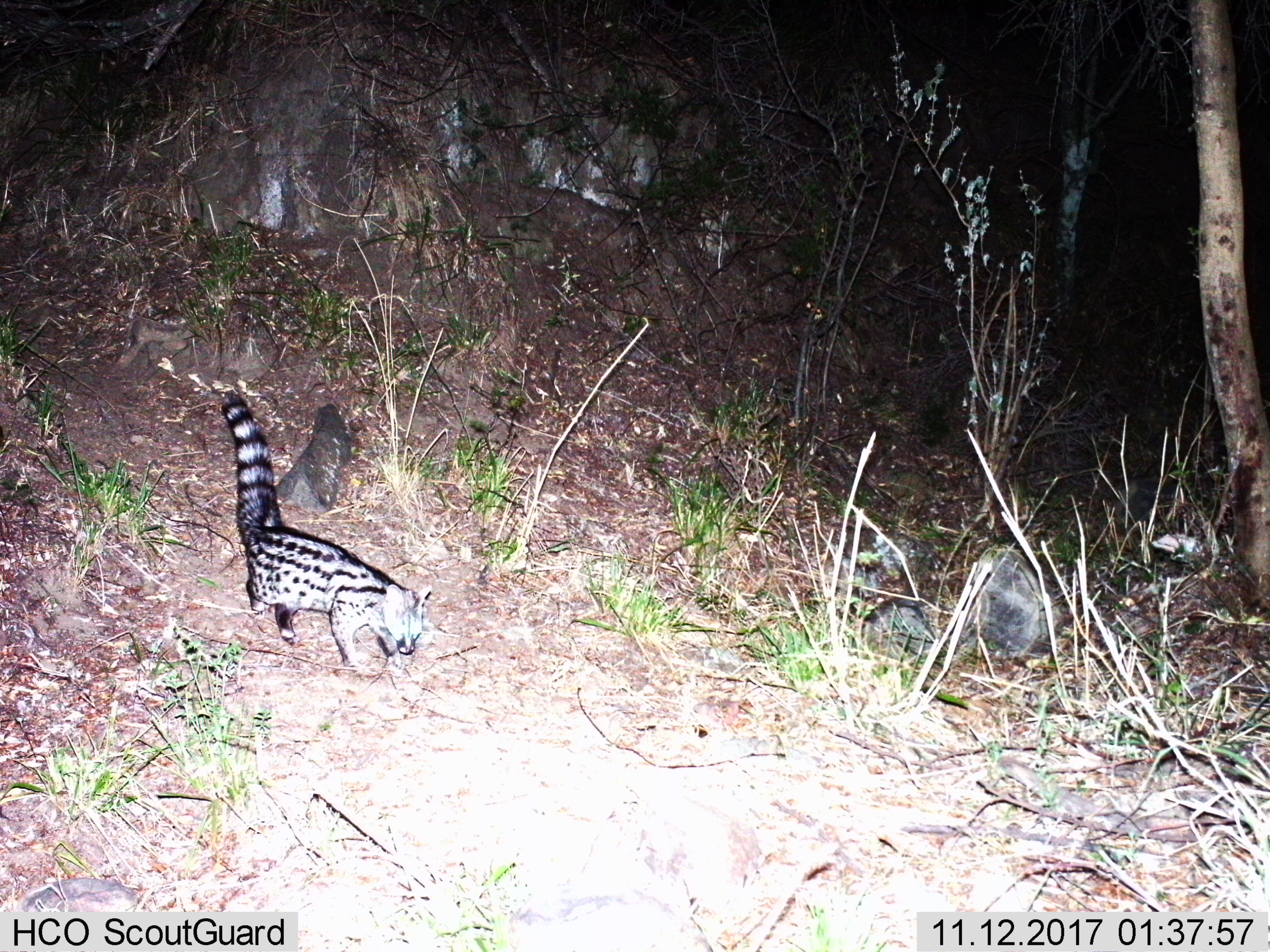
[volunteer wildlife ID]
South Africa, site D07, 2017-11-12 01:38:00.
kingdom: Animalia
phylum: Chordata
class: Mammalia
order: Carnivora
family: Viverridae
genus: Genetta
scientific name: Genetta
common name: common small-spotted genet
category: genetcommonsmallspotted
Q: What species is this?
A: Genetcommonsmallspotted (common small-spotted genet) (Genetta).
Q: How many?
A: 1.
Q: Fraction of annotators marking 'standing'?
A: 0%.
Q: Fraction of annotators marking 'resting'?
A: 0%.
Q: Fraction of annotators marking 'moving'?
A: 100%.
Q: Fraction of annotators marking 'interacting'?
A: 0%.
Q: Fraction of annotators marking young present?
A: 0%.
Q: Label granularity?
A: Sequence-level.